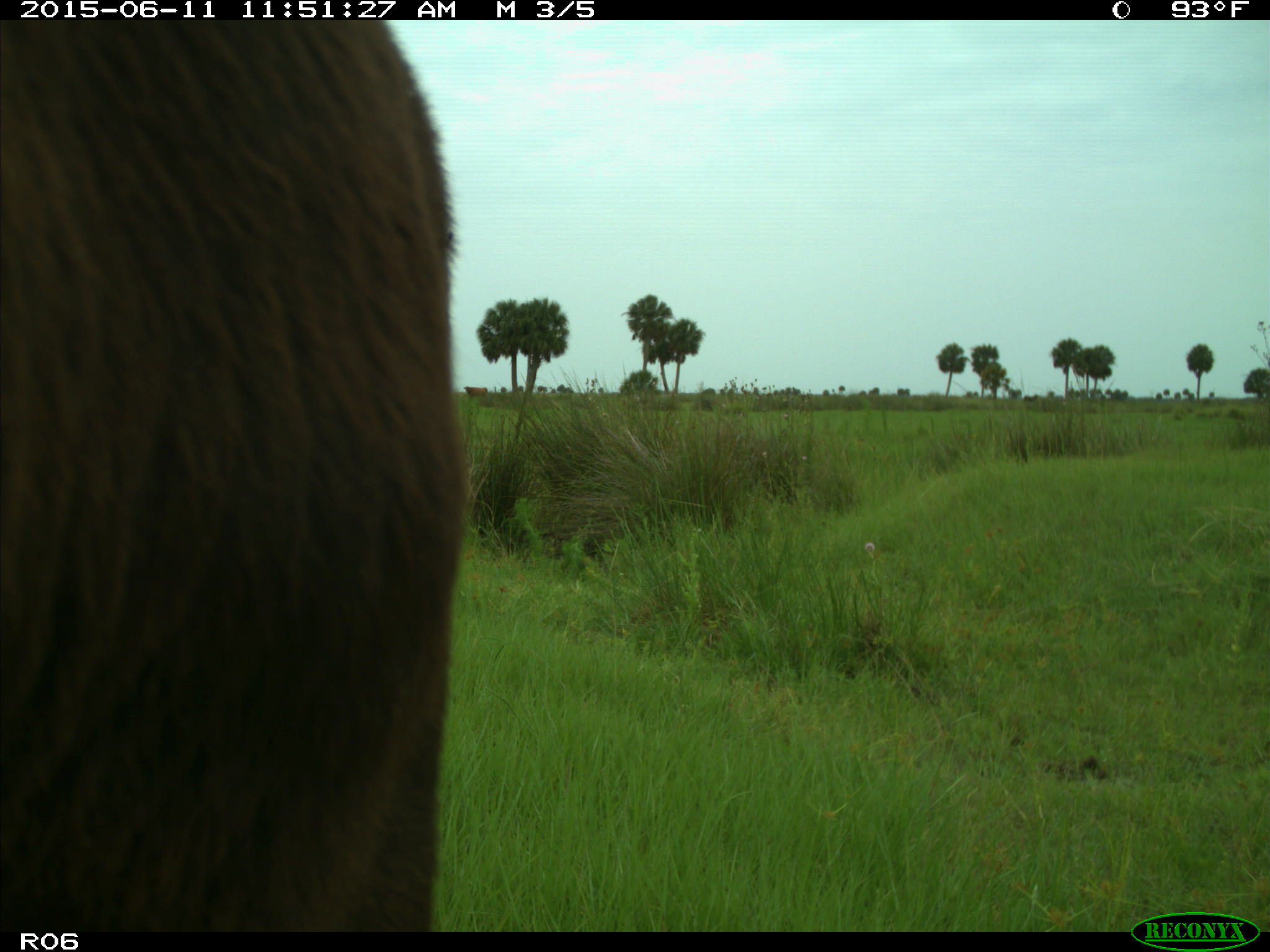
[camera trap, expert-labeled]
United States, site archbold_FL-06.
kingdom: Animalia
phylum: Chordata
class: Mammalia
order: Artiodactyla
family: Bovidae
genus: Bos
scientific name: Bos taurus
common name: domestic cow